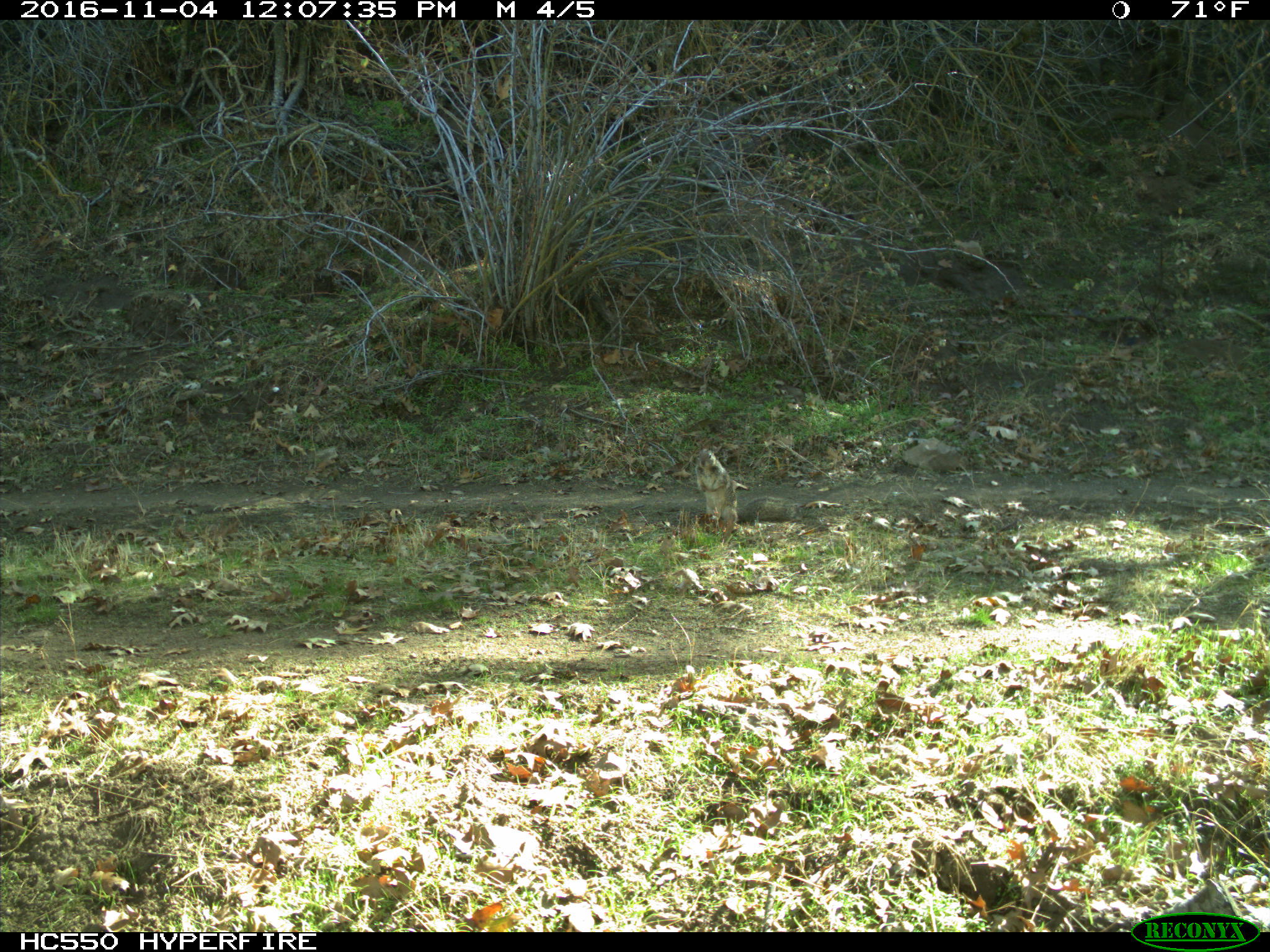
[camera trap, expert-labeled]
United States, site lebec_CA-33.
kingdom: Animalia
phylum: Chordata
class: Mammalia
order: Rodentia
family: Sciuridae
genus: Otospermophilus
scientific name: Otospermophilus beecheyi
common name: california ground squirrel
Otospermophilus beecheyi (california ground squirrel).